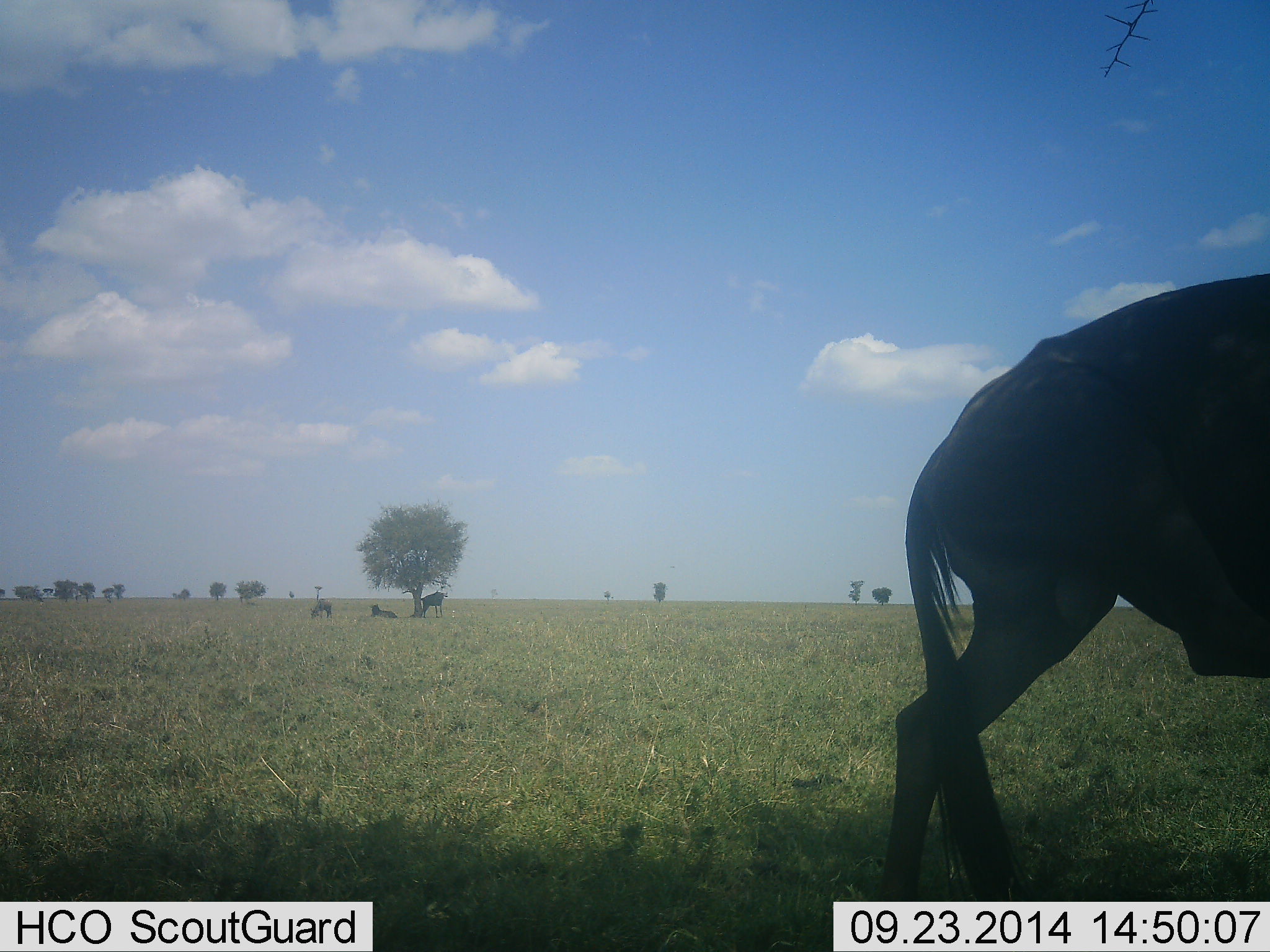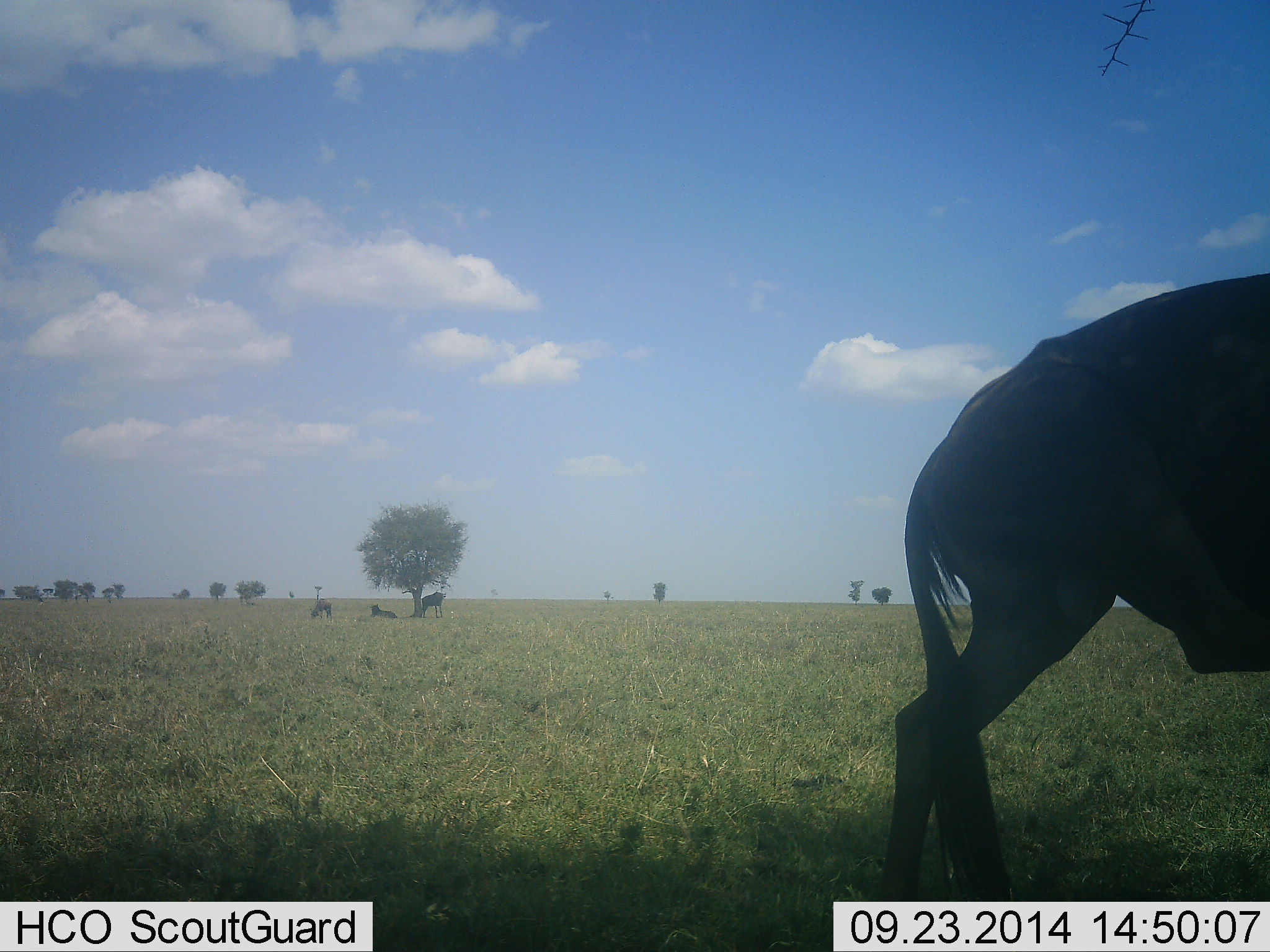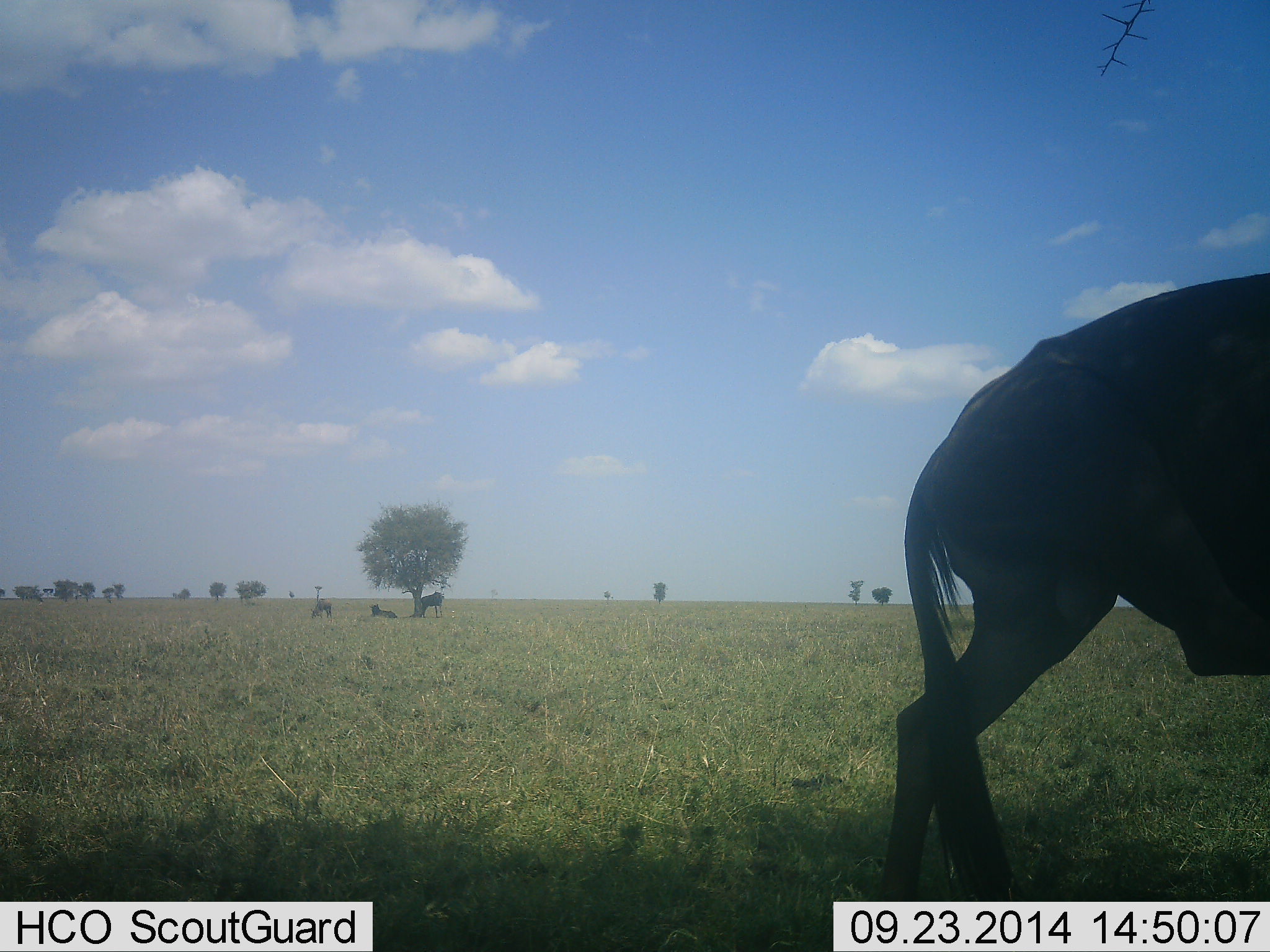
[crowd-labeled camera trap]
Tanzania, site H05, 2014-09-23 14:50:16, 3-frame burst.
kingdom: Animalia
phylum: Chordata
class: Mammalia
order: Artiodactyla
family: Bovidae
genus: Connochaetes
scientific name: Connochaetes taurinus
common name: blue wildebeest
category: wildebeest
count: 4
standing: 90%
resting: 60%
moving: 10%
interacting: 0%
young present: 0%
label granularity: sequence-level